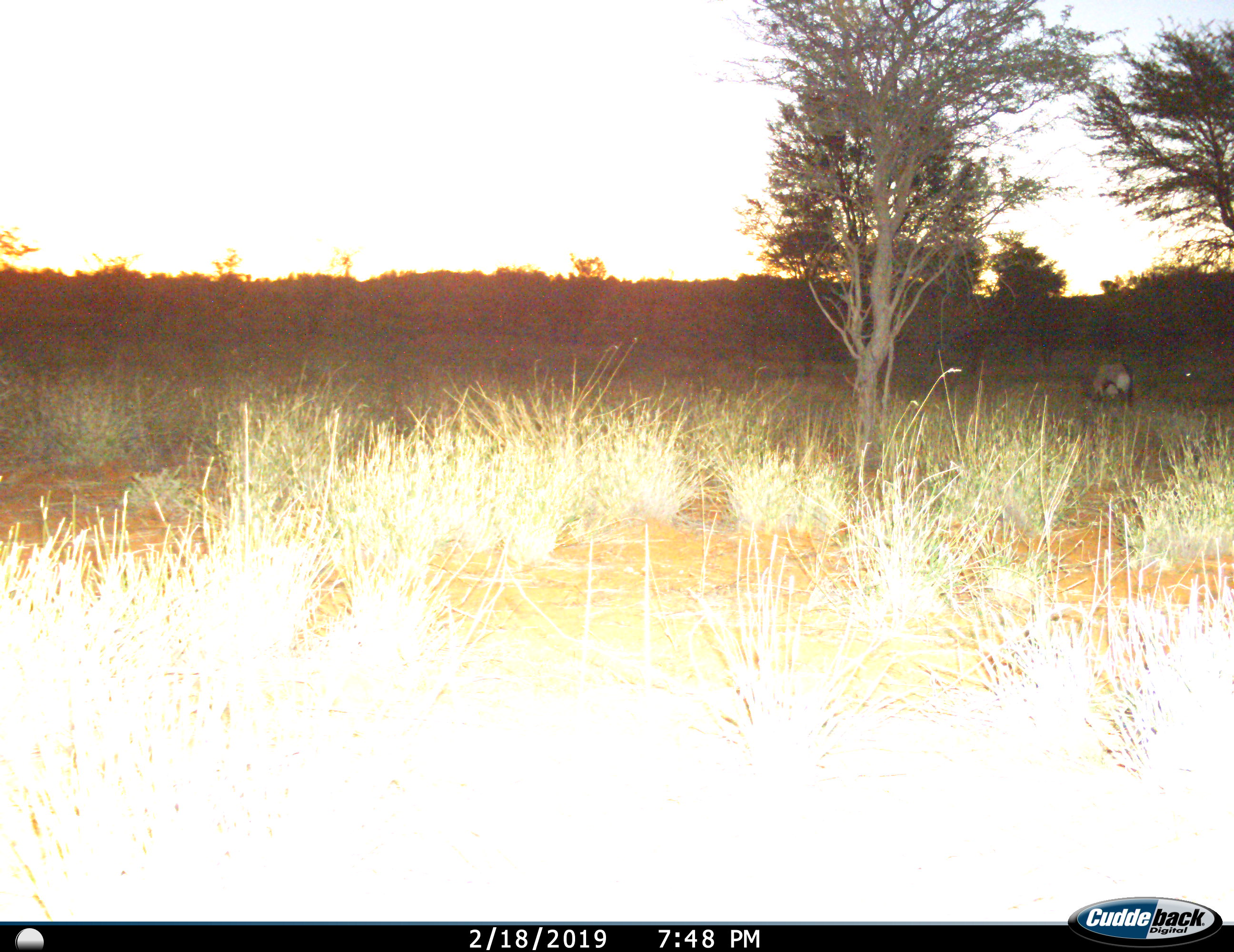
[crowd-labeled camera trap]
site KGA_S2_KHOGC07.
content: unidentified animal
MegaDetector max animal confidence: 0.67